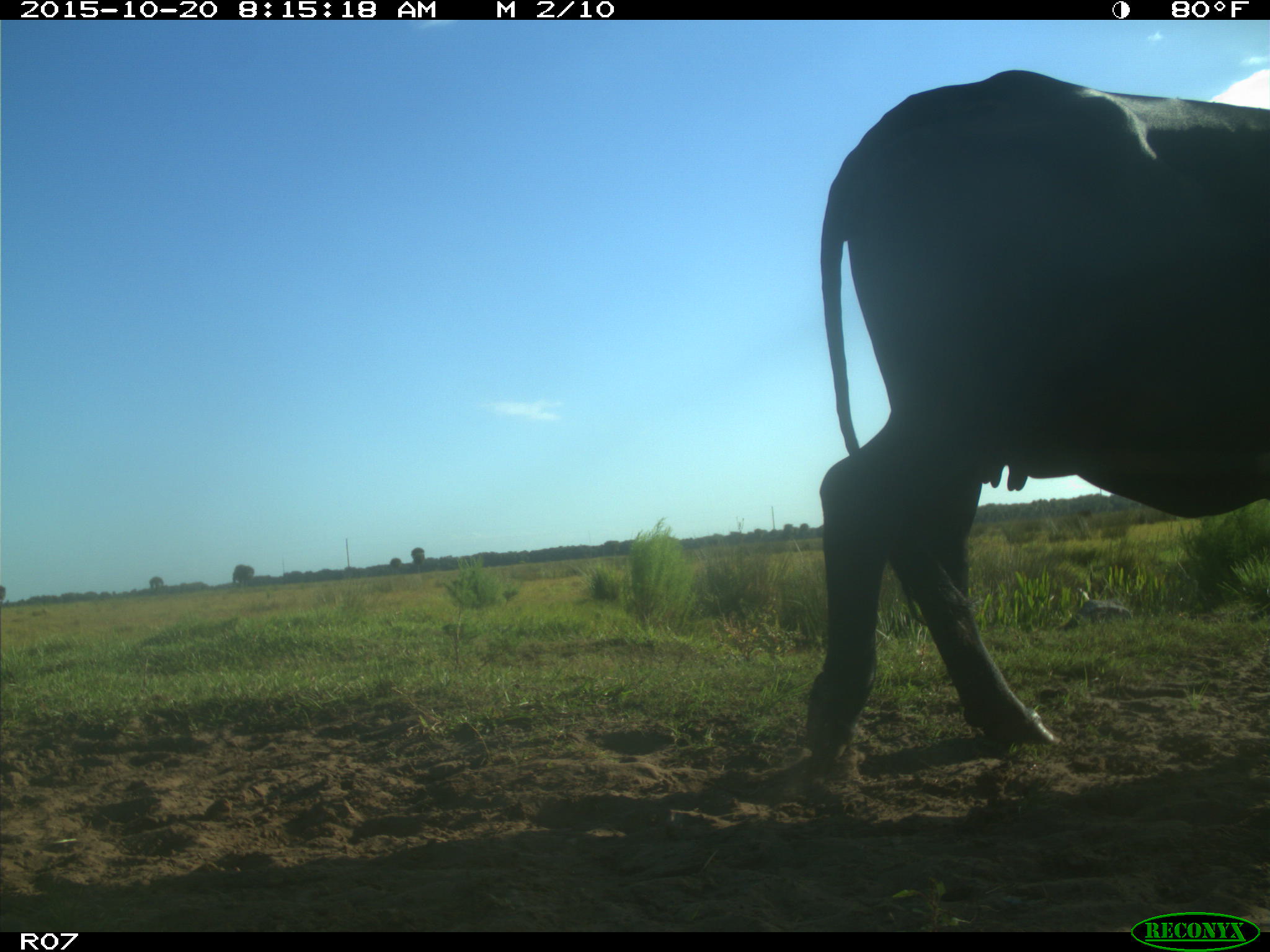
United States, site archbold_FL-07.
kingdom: Animalia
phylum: Chordata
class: Mammalia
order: Artiodactyla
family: Bovidae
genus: Bos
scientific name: Bos taurus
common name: domestic cow